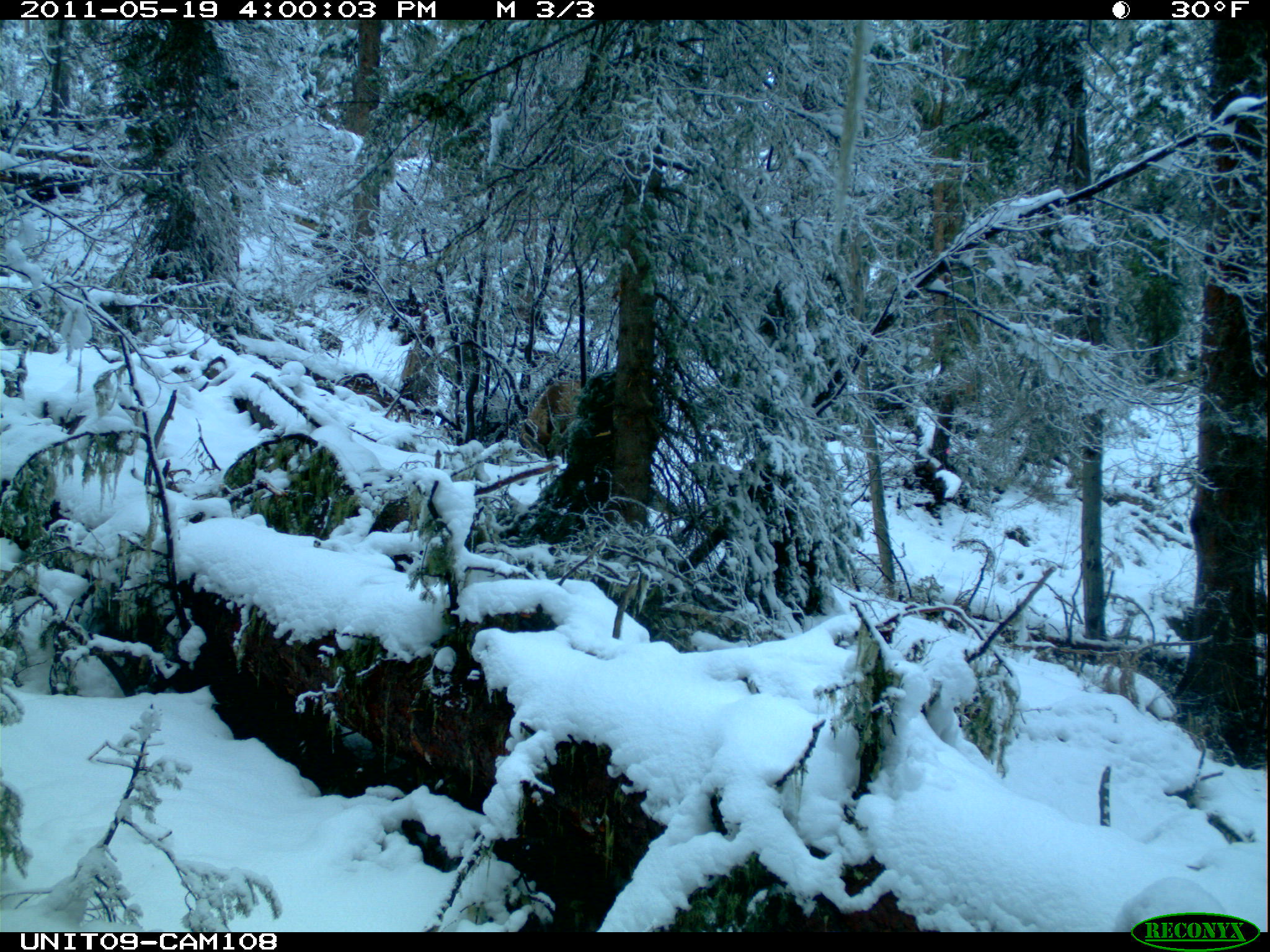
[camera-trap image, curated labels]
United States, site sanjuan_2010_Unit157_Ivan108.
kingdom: Animalia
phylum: Chordata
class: Mammalia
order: Artiodactyla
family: Cervidae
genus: Cervus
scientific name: Cervus elaphus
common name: red deer